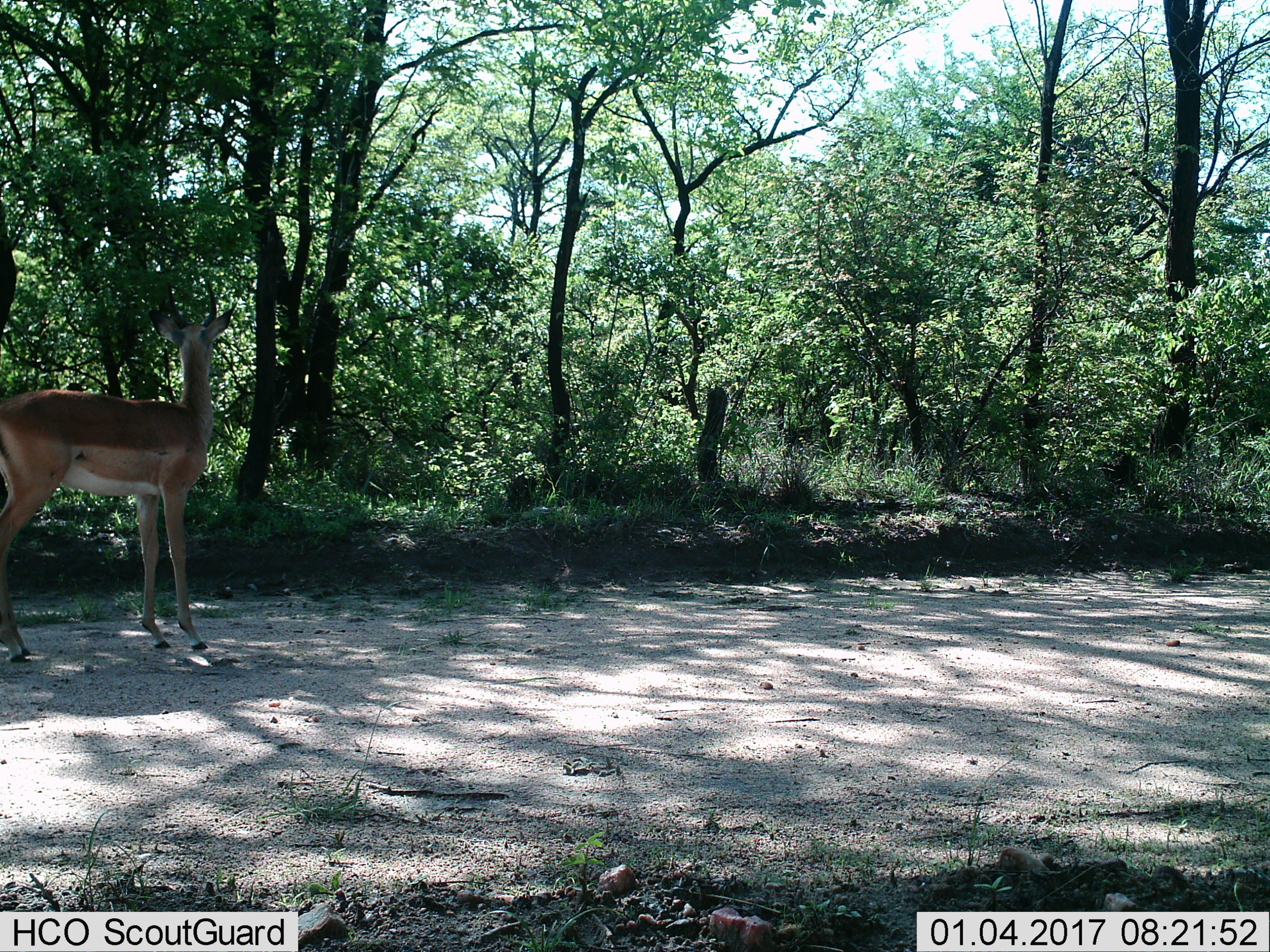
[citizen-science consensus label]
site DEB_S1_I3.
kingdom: Animalia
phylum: Chordata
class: Mammalia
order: Artiodactyla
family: Bovidae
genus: Aepyceros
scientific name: Aepyceros melampus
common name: impala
Impala (Aepyceros melampus), count 1. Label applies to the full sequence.